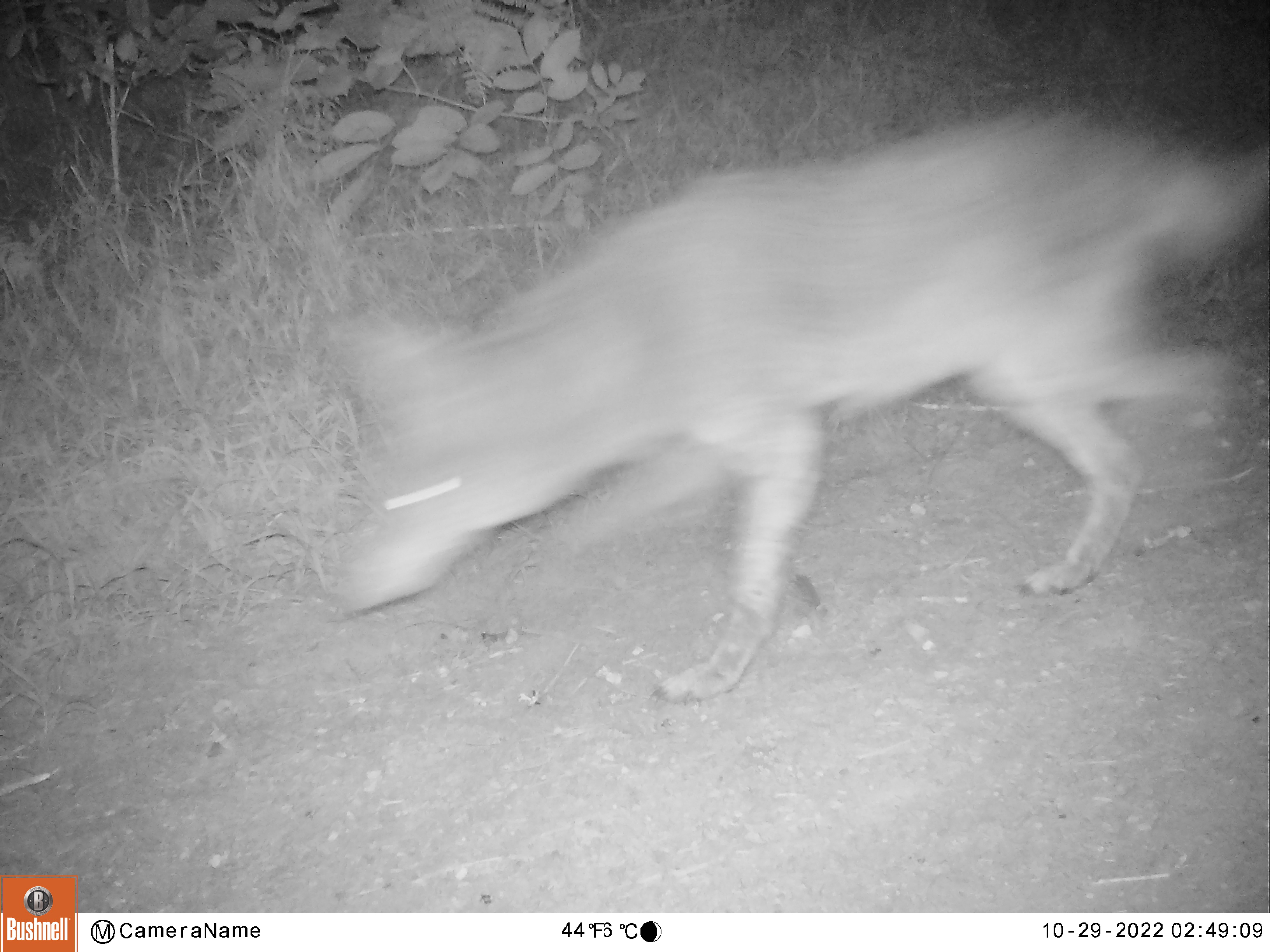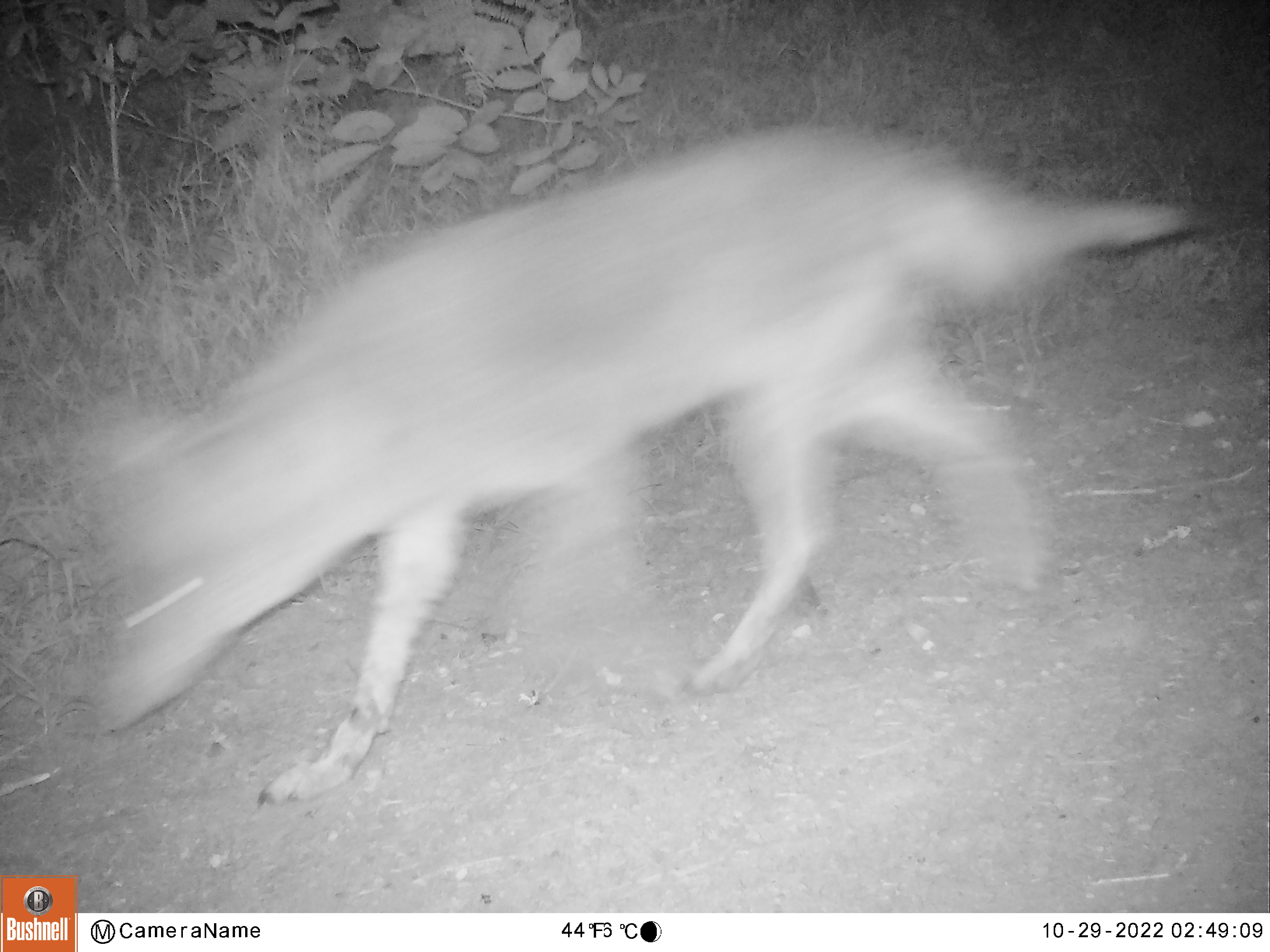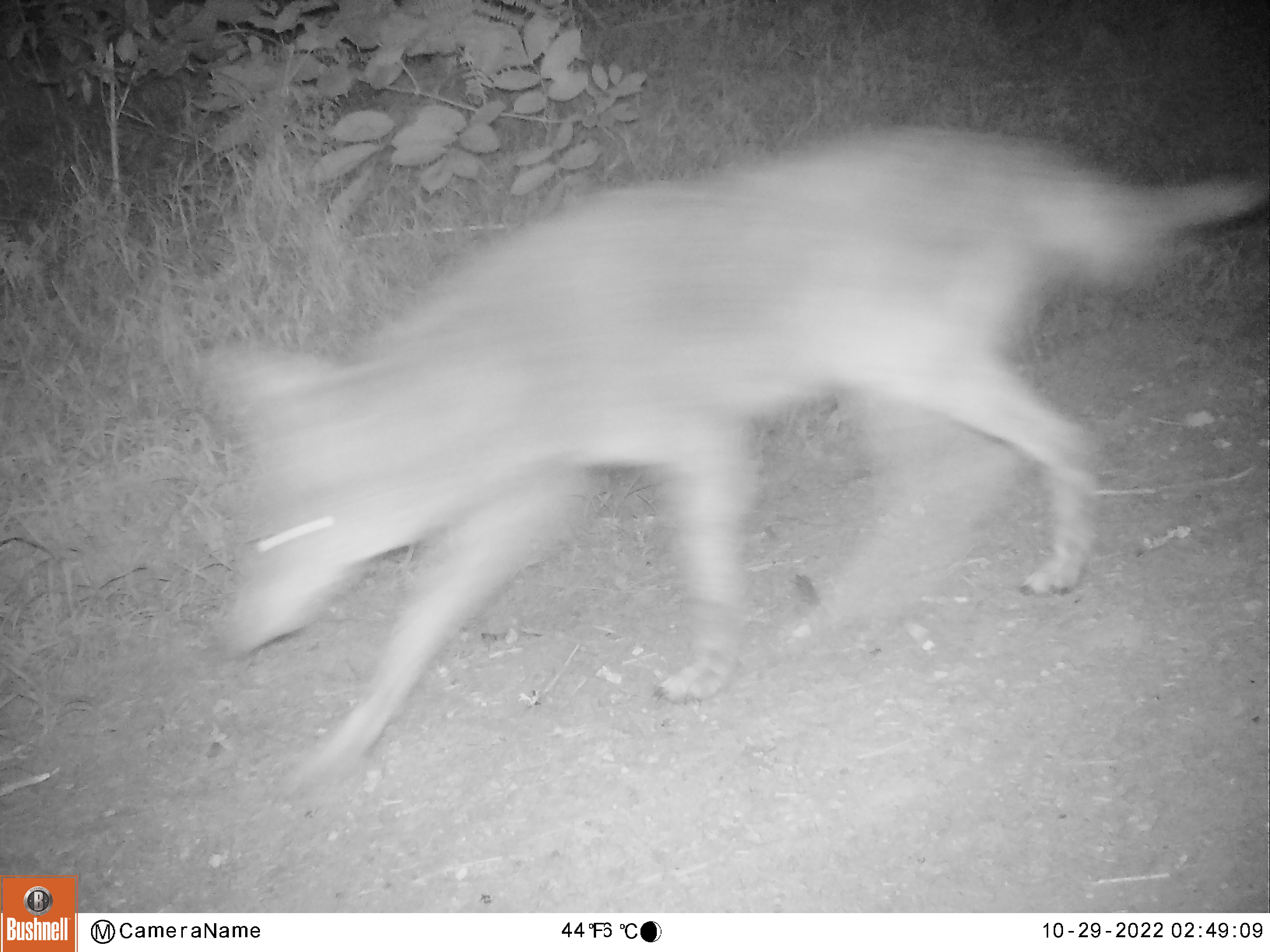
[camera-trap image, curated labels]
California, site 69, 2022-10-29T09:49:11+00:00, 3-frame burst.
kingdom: Animalia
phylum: Chordata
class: Mammalia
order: Carnivora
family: Canidae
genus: Canis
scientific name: Canis latrans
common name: coyote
Coyote (Canis latrans).